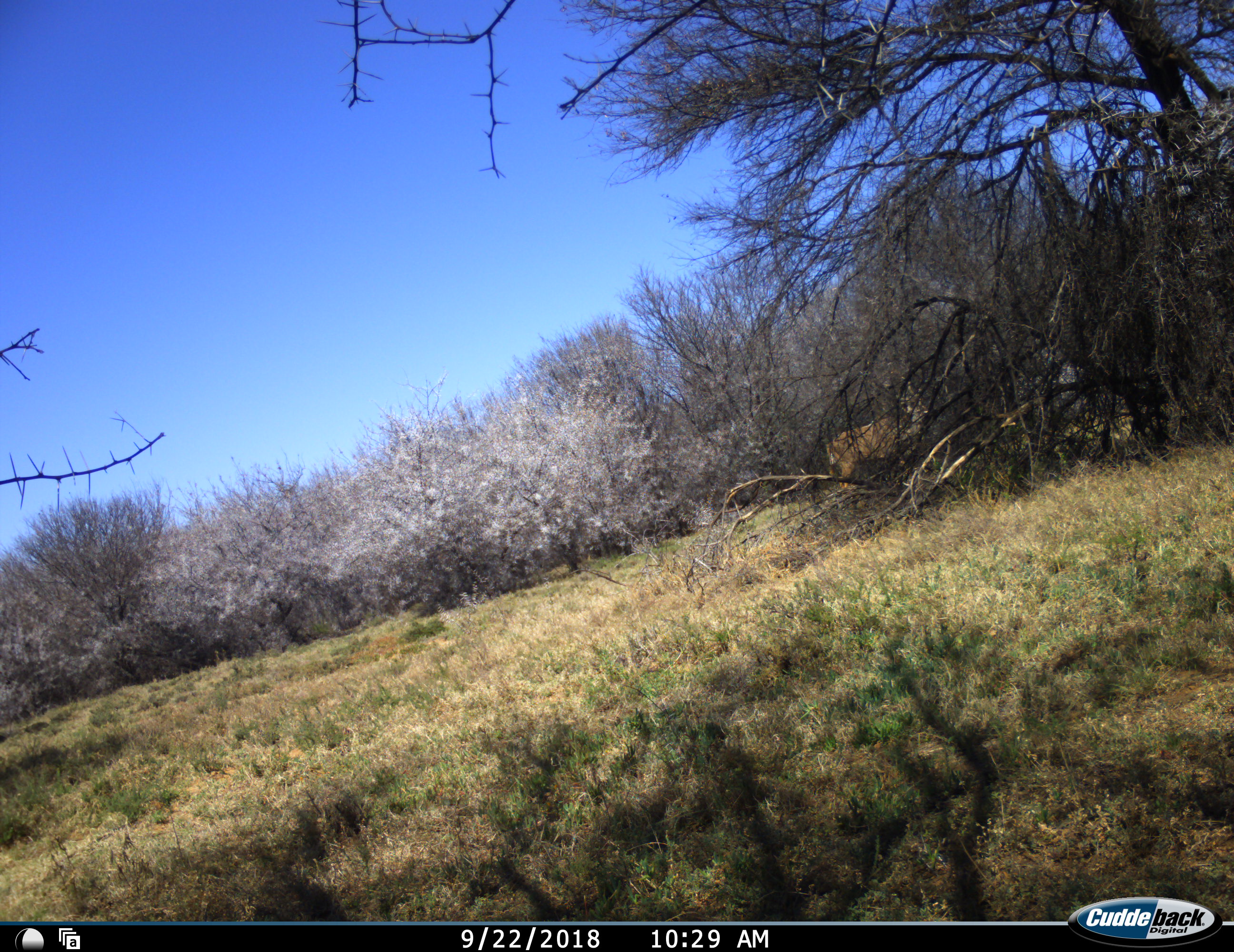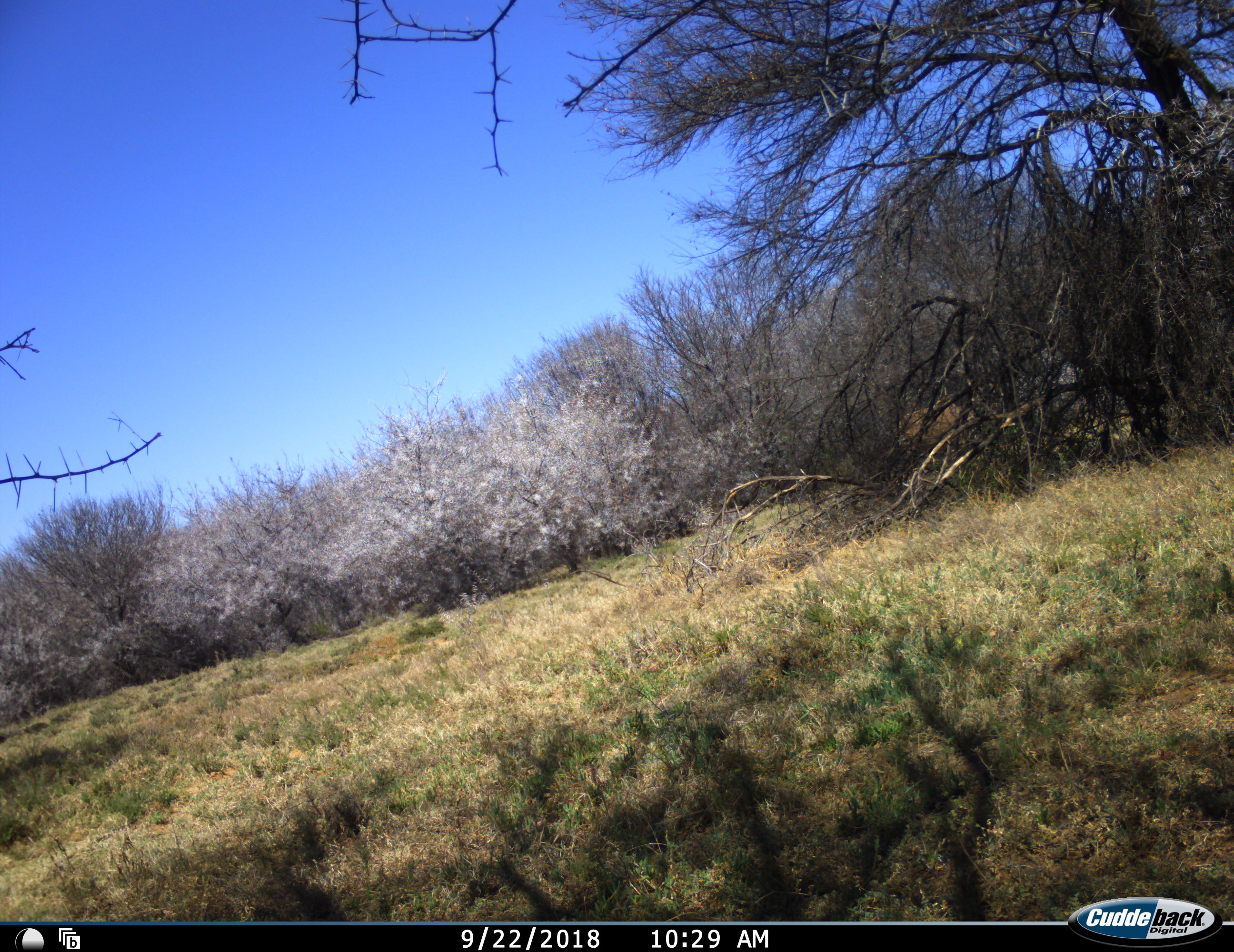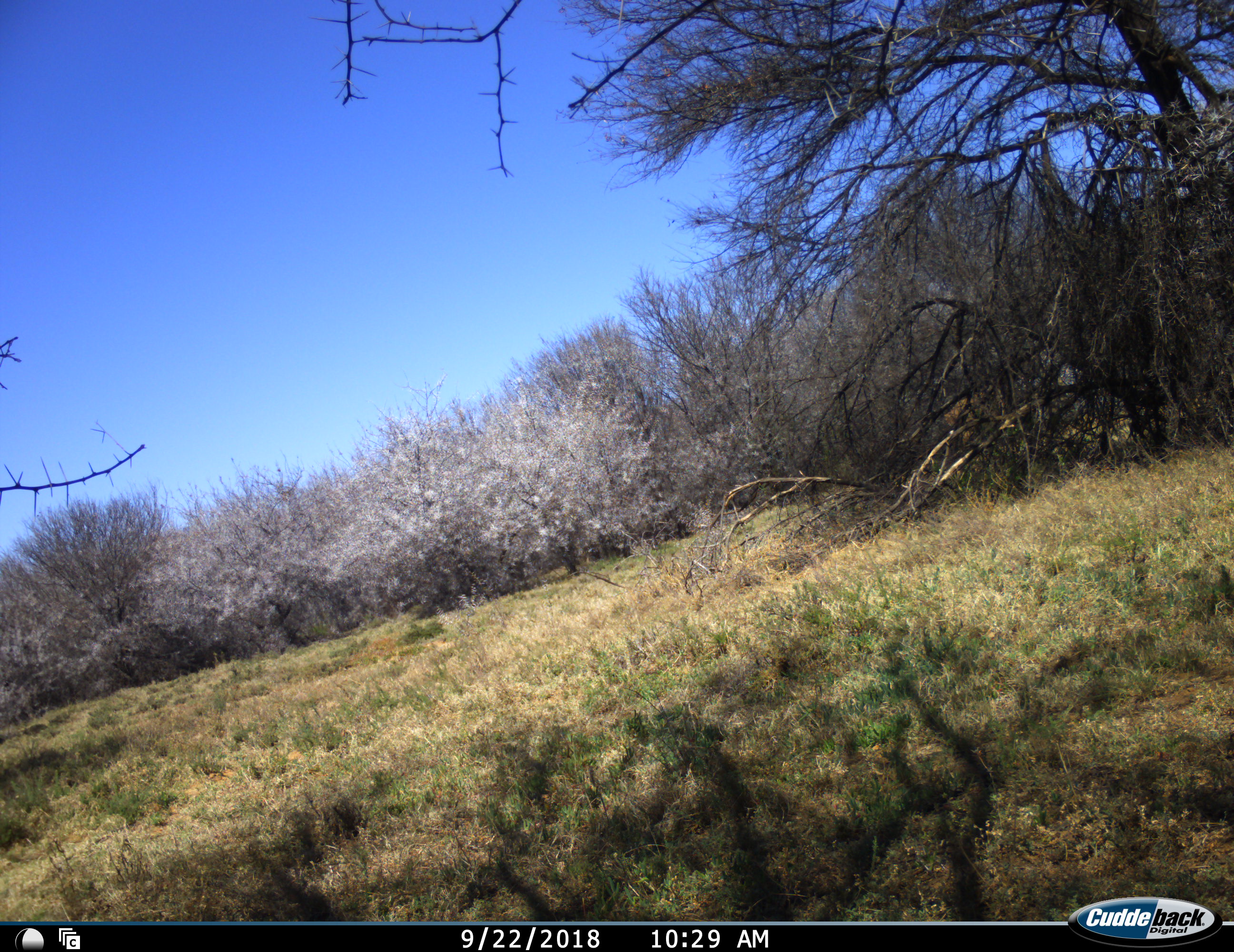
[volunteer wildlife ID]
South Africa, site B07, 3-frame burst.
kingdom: Animalia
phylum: Chordata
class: Mammalia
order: Artiodactyla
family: Bovidae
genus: Tragelaphus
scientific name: Tragelaphus strepsiceros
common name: greater kudu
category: kudu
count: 1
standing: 0%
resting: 0%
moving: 100%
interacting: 0%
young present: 0%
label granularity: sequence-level